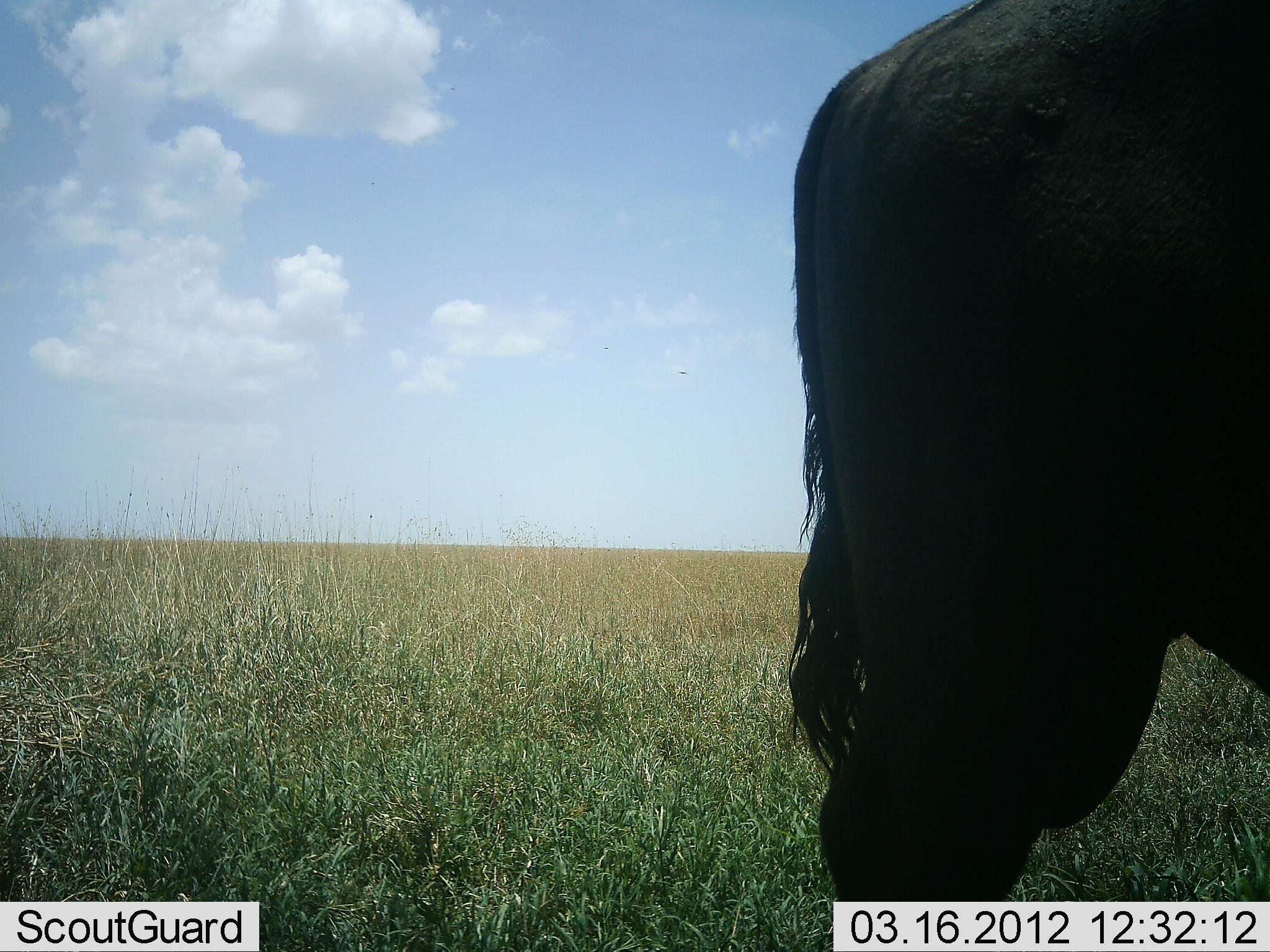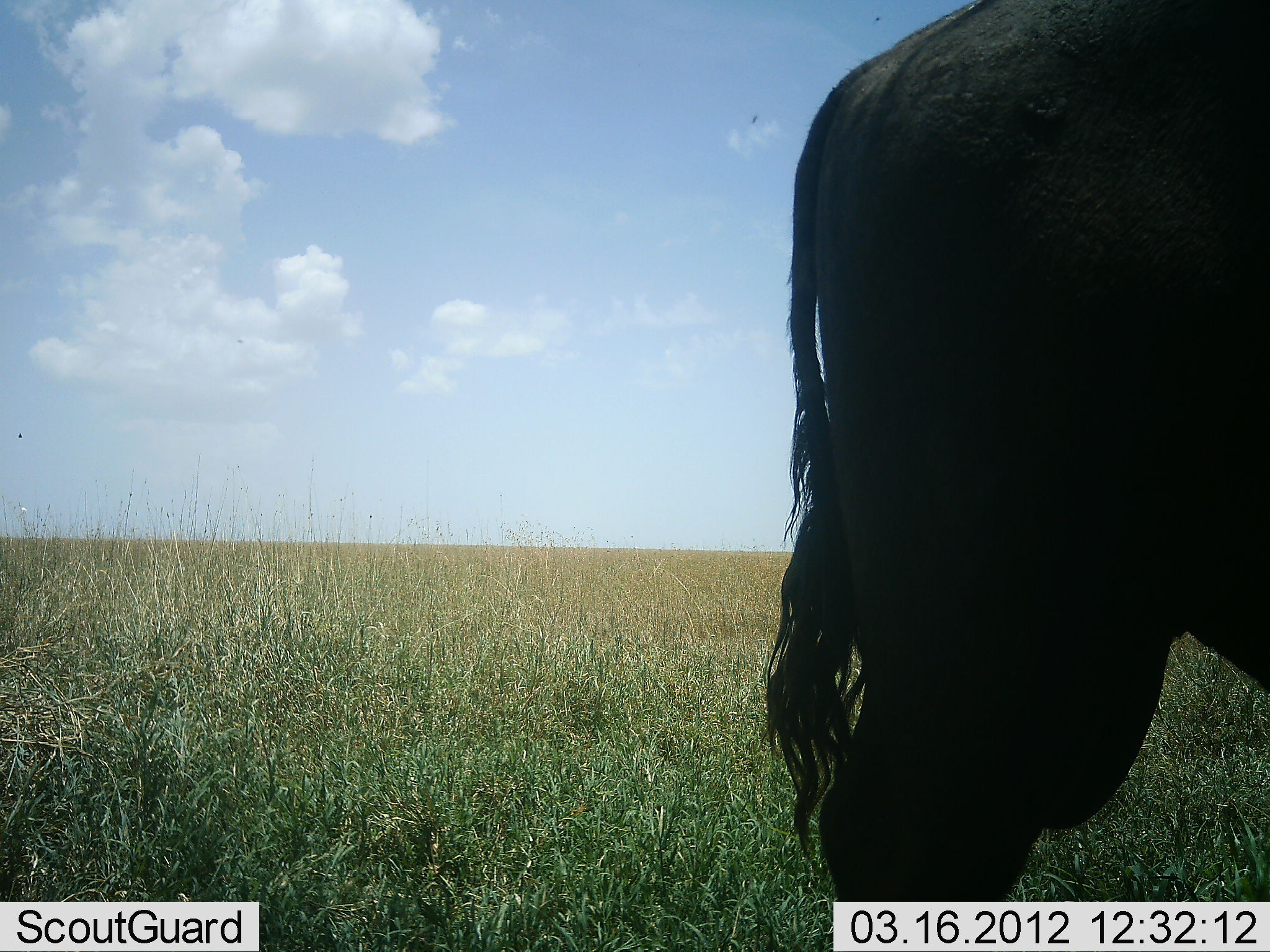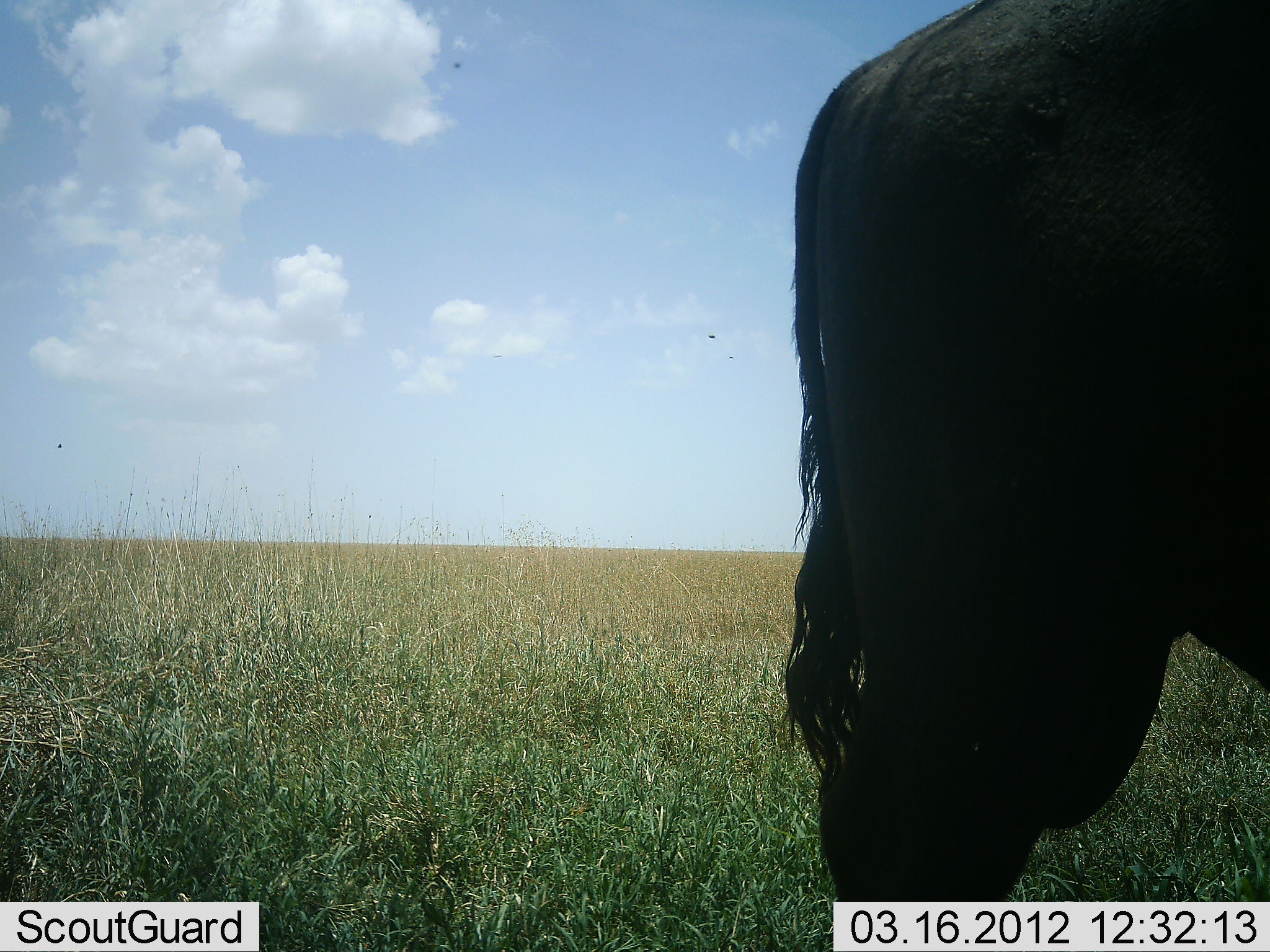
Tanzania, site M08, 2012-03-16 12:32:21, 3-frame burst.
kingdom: Animalia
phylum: Chordata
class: Mammalia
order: Artiodactyla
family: Bovidae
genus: Syncerus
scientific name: Syncerus caffer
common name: cape buffalo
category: buffalo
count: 1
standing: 100%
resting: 0%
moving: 0%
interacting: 0%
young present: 0%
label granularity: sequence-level